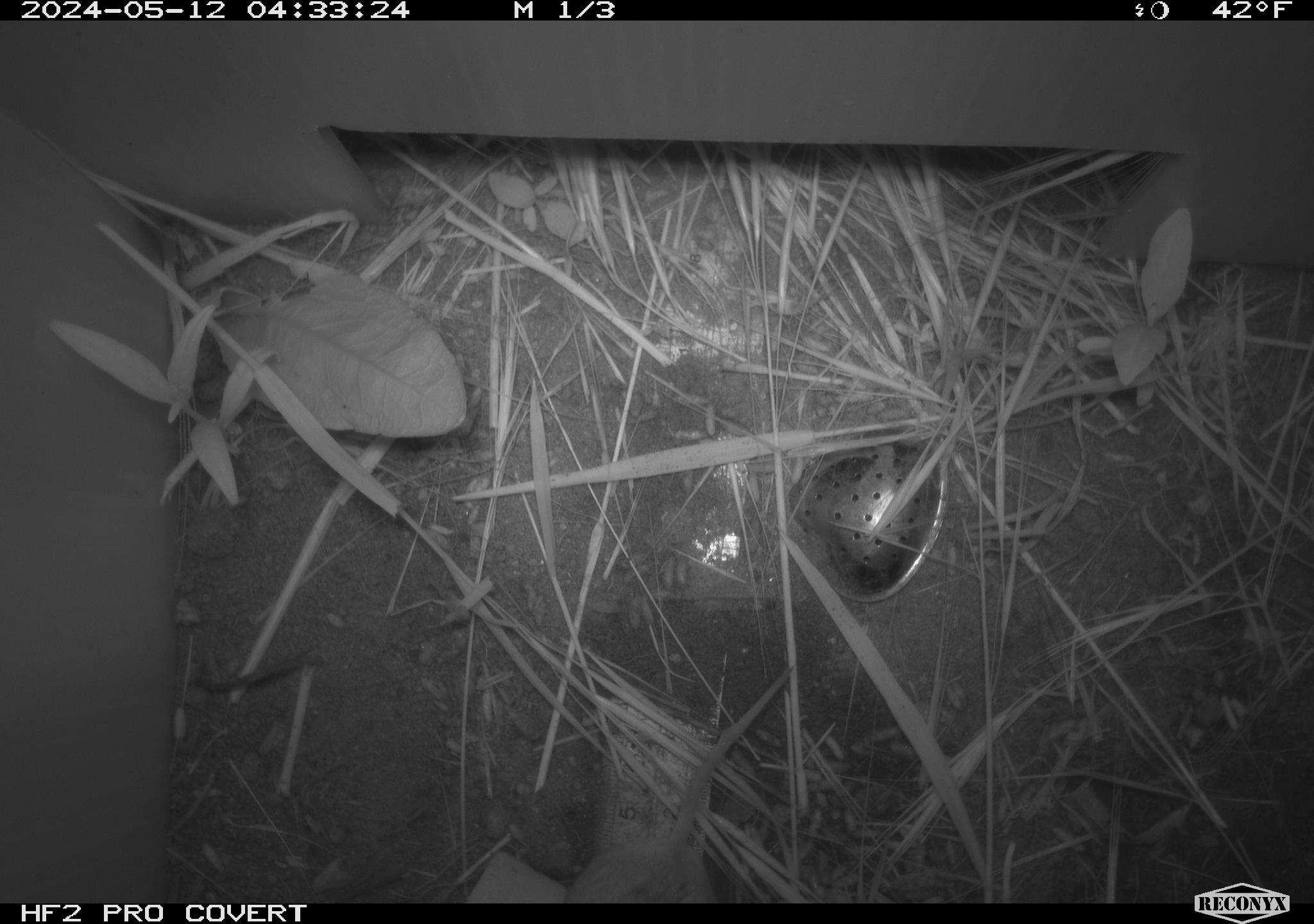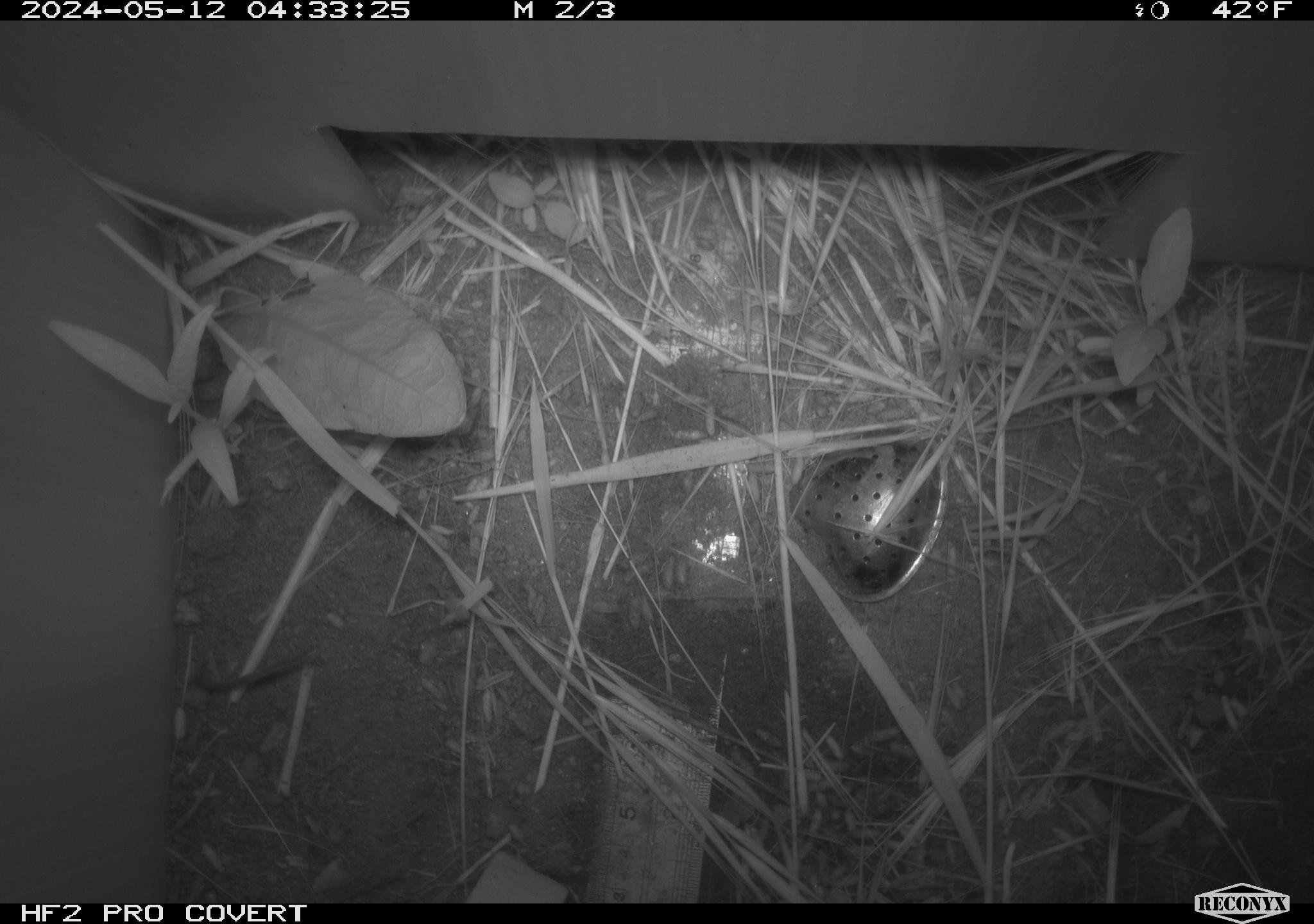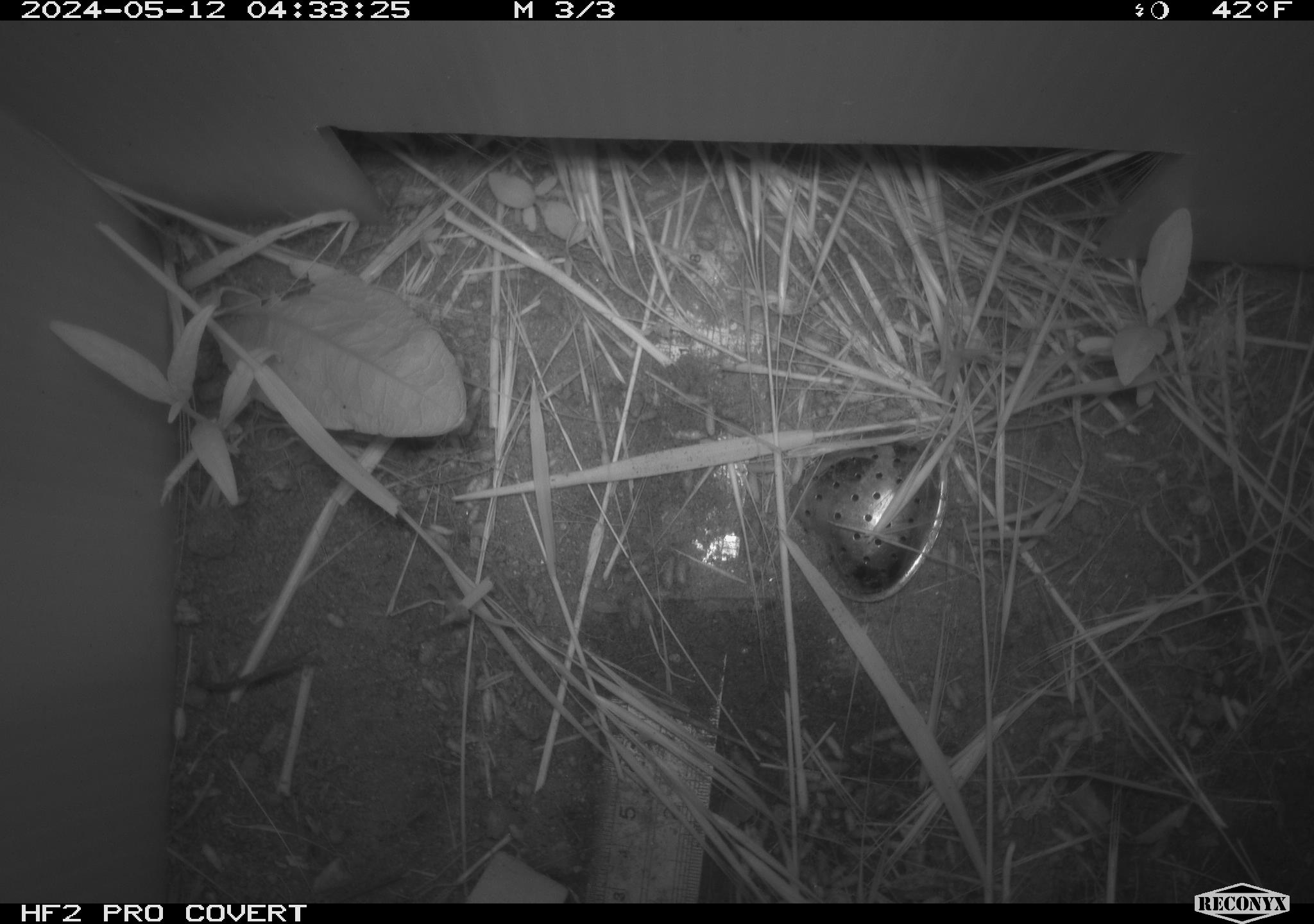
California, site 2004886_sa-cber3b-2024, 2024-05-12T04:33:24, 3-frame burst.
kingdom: Animalia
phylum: Chordata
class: Mammalia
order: Rodentia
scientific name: Rodentia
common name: mouse species